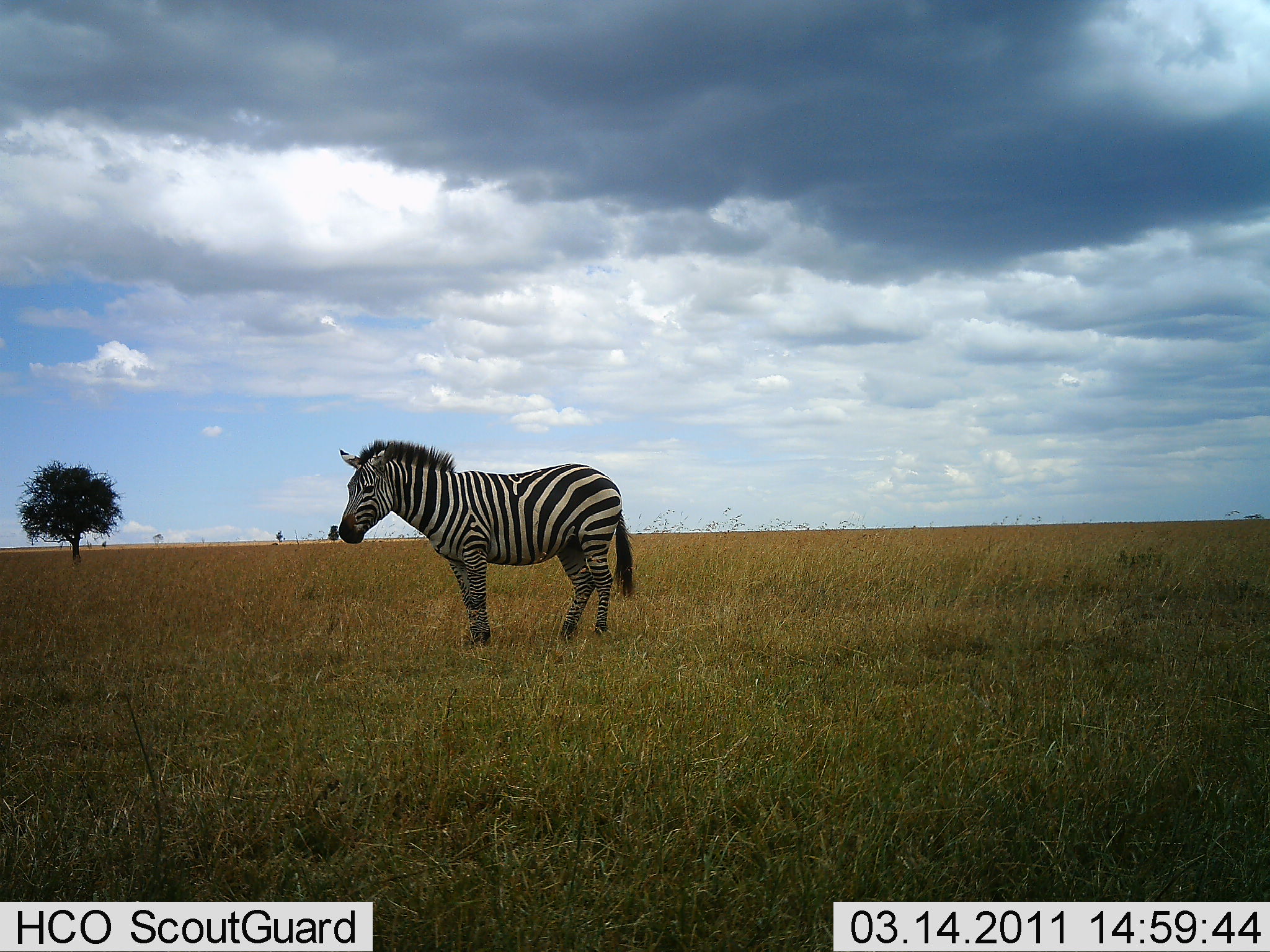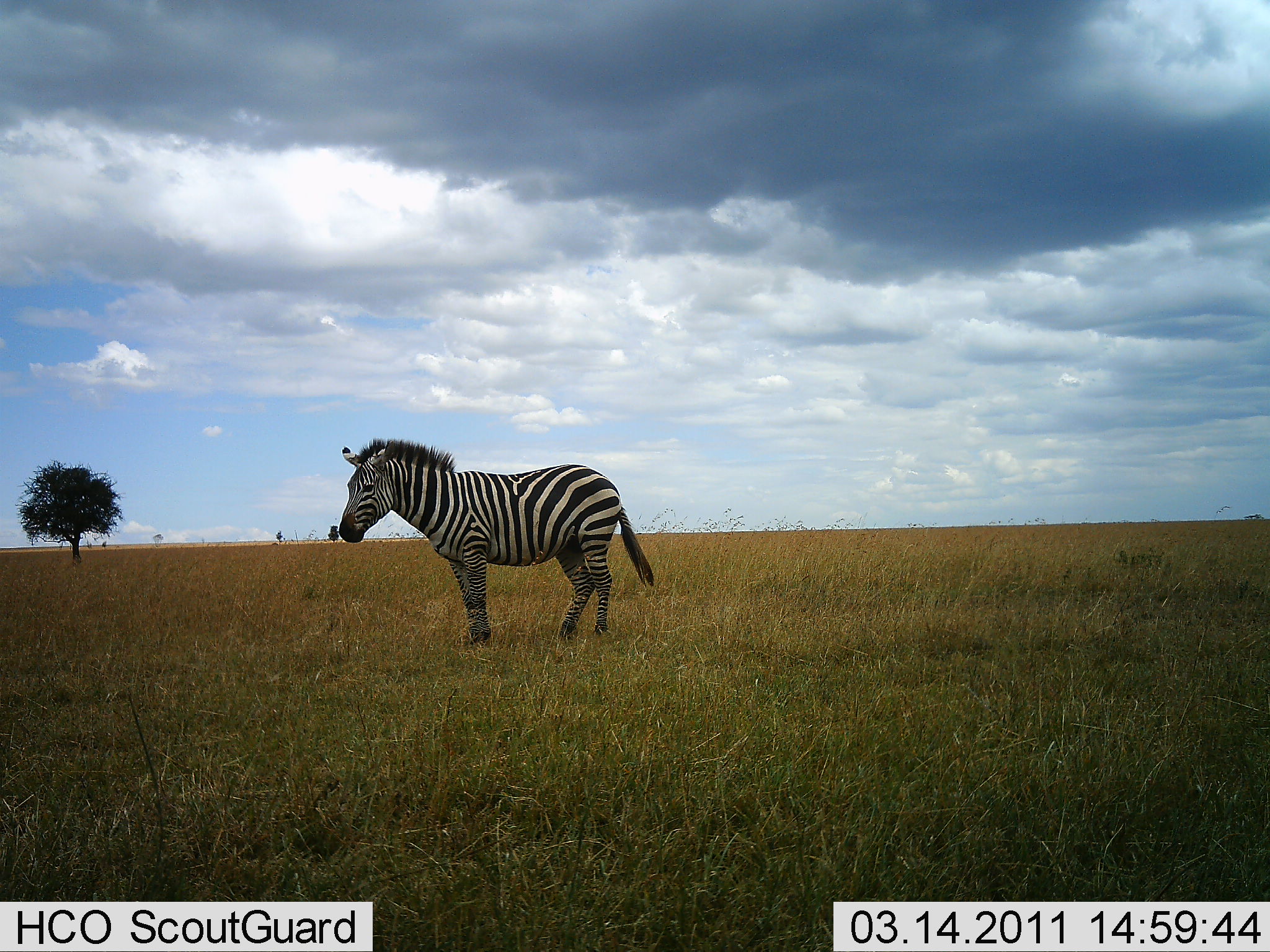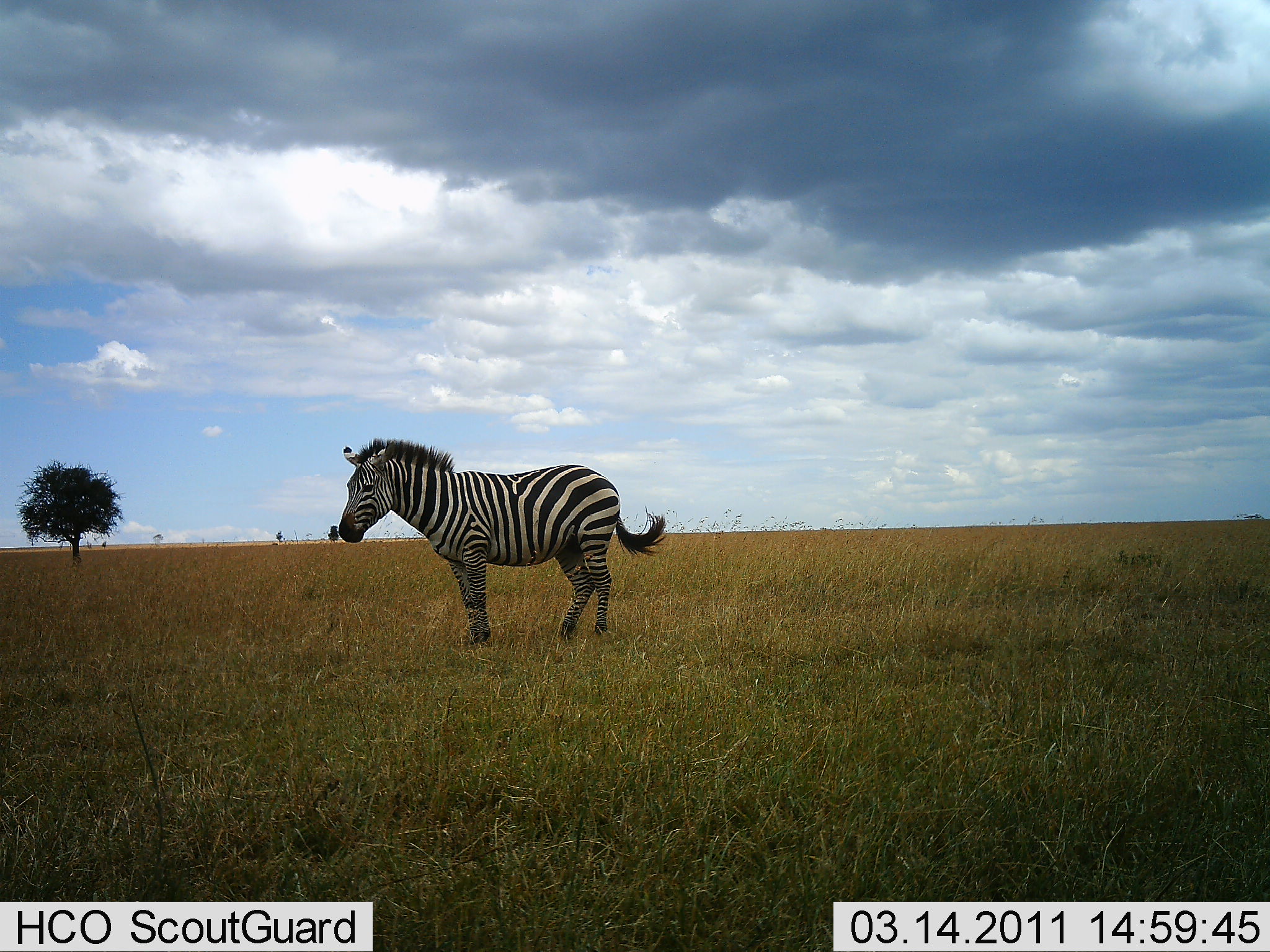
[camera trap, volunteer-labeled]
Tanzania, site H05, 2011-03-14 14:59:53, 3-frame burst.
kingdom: Animalia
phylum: Chordata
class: Mammalia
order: Perissodactyla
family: Equidae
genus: Equus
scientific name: Equus quagga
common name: plains zebra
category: zebra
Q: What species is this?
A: Zebra (plains zebra) (Equus quagga).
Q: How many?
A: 1.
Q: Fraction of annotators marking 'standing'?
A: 100%.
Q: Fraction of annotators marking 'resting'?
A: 0%.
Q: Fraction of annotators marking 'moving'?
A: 0%.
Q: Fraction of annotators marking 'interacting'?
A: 0%.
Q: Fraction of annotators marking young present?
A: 0%.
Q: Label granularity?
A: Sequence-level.